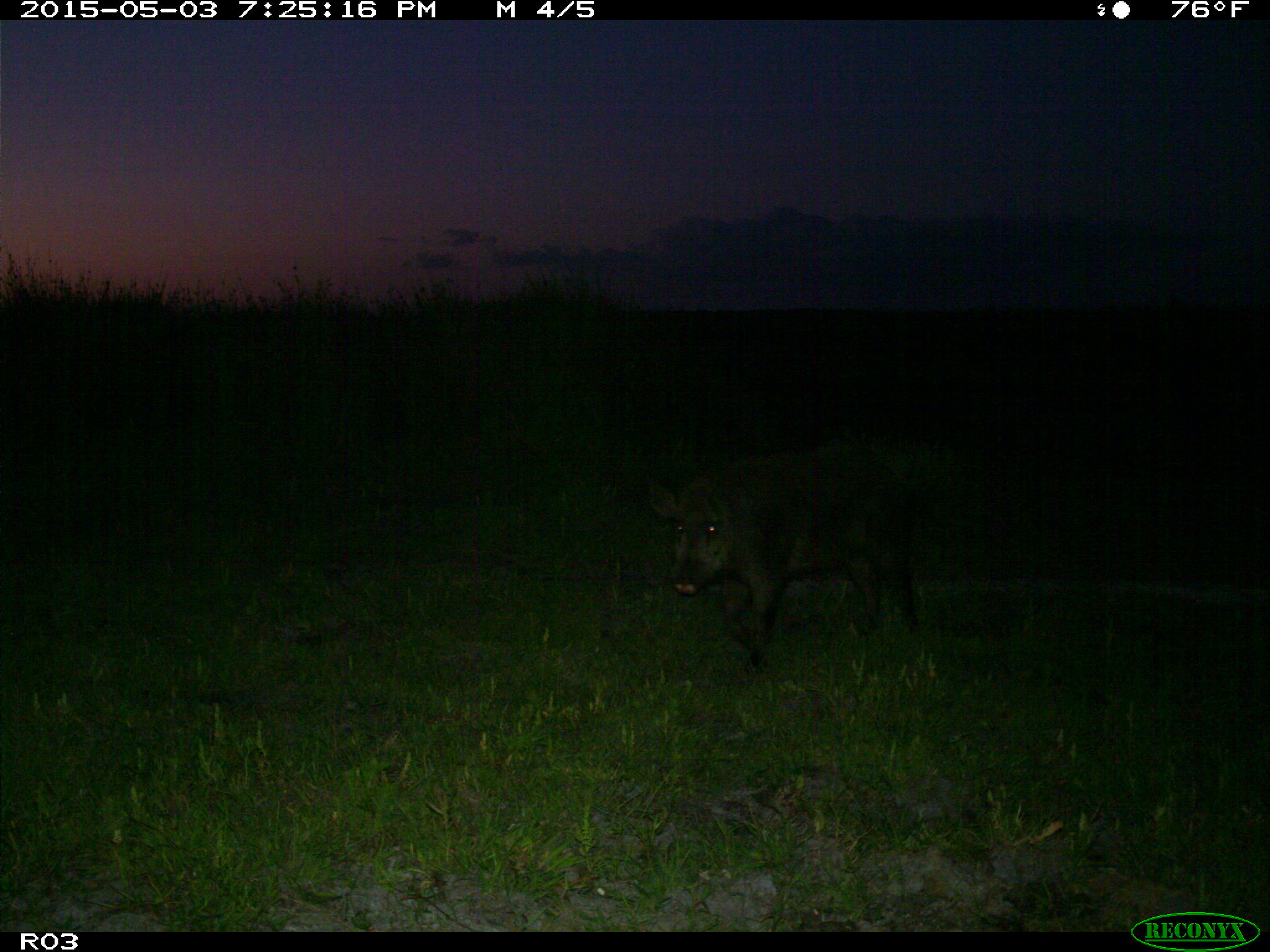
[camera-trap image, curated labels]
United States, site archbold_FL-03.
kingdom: Animalia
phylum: Chordata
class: Mammalia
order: Artiodactyla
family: Suidae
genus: Sus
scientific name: Sus scrofa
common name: wild boar